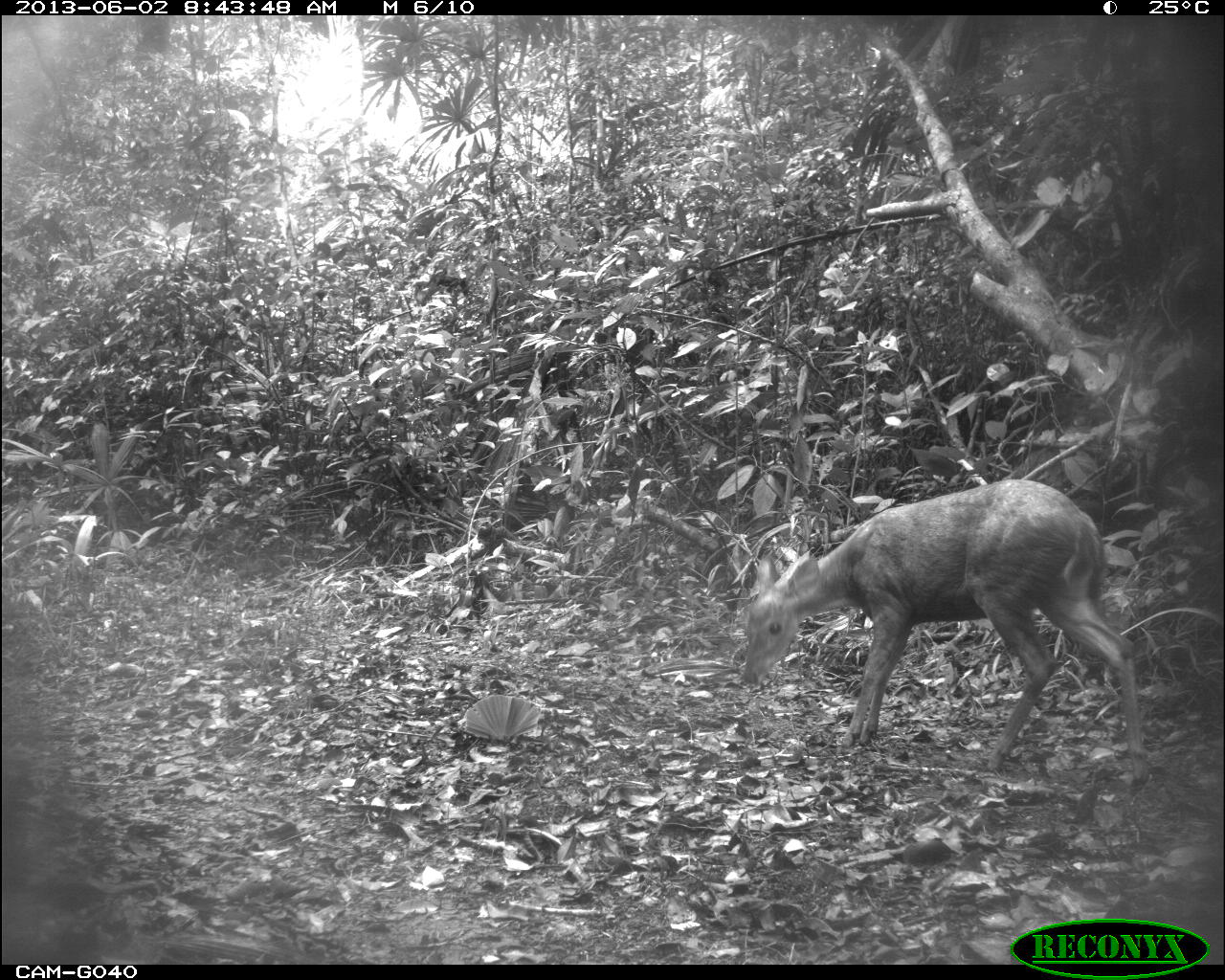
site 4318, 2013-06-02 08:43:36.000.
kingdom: Animalia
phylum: Chordata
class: Mammalia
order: Artiodactyla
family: Cervidae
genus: Mazama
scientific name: Mazama temama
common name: central american red brocket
Mazama temama (central american red brocket), count 2.